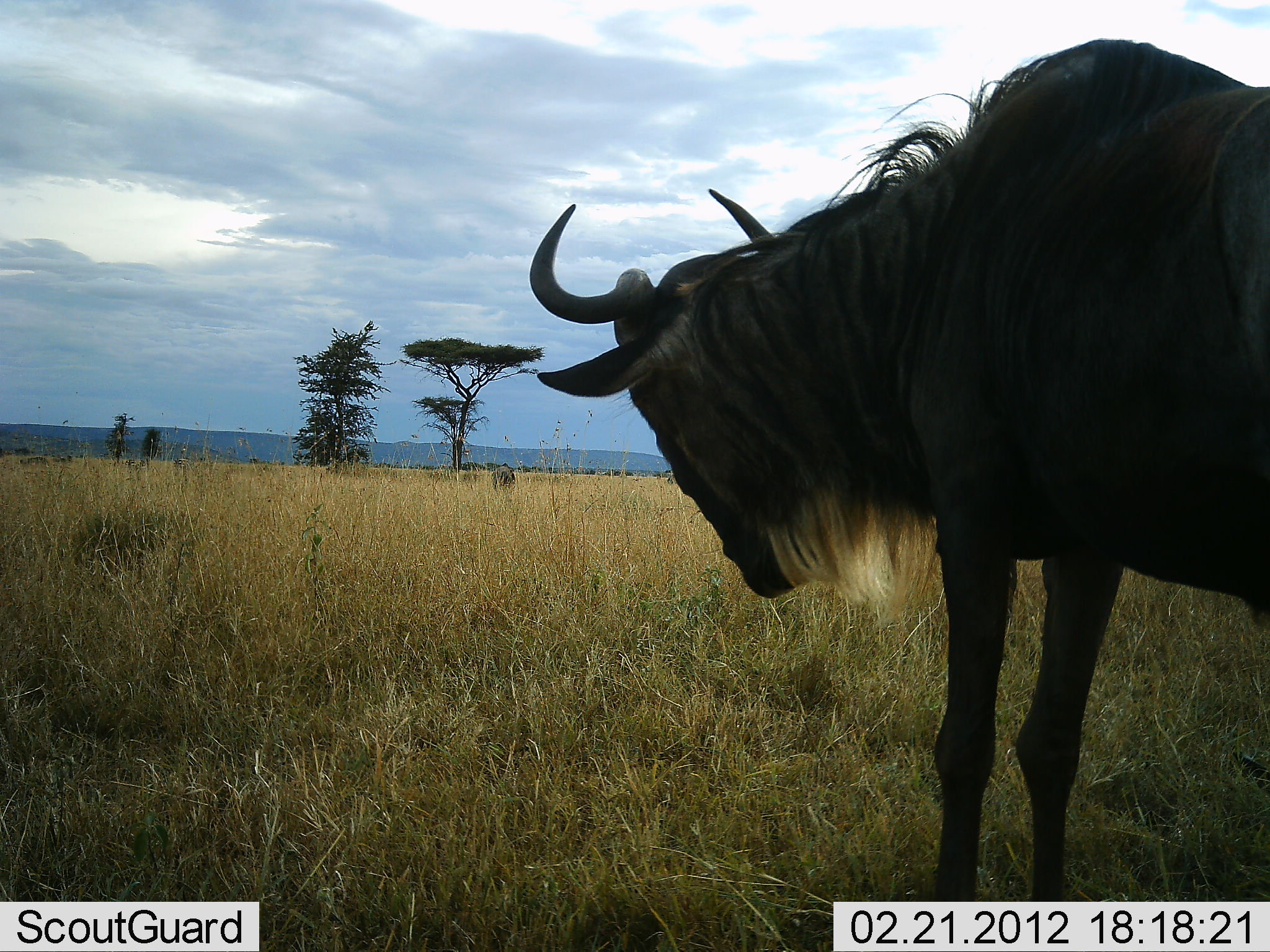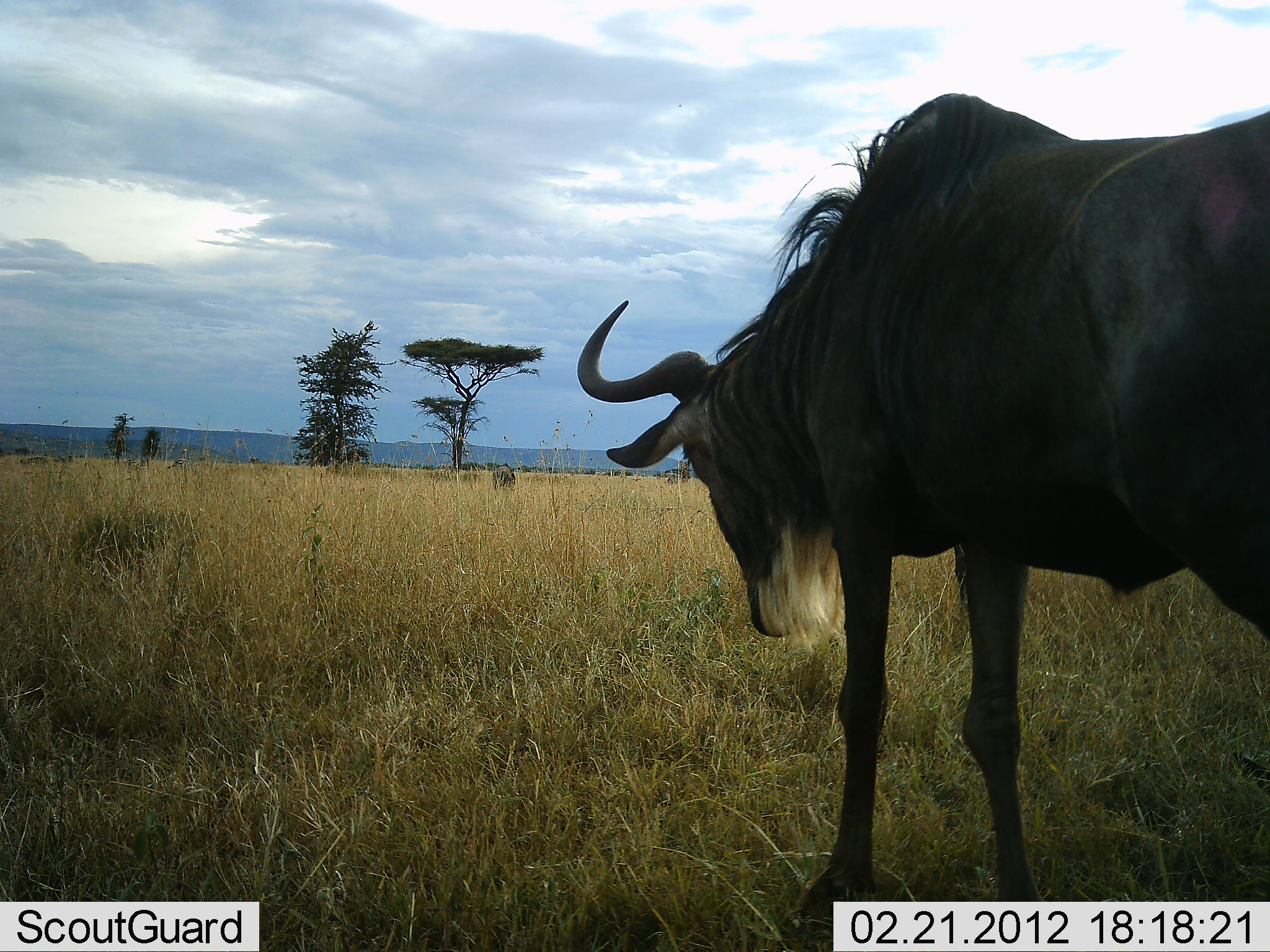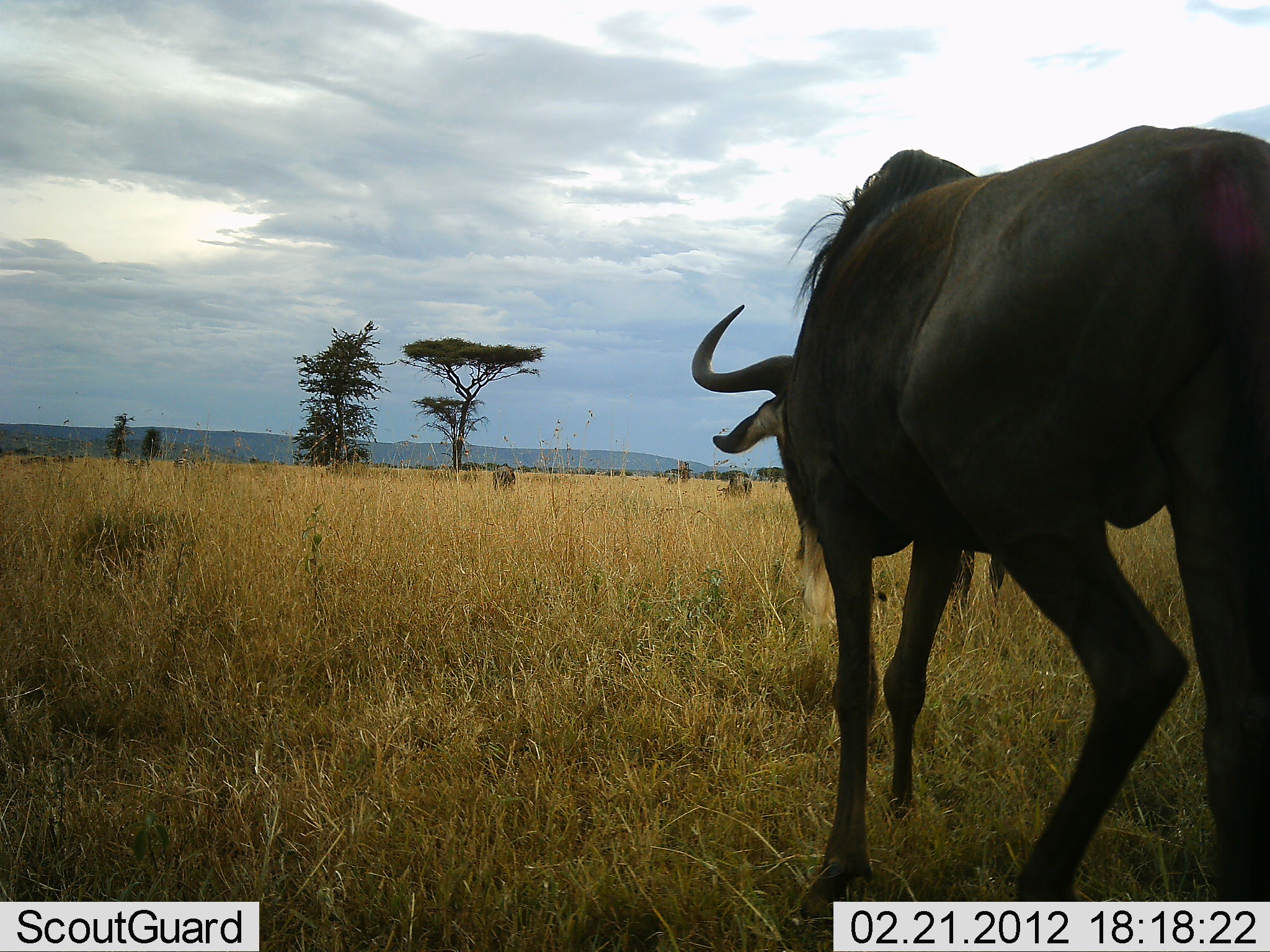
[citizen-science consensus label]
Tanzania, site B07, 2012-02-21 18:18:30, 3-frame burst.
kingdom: Animalia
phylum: Chordata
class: Mammalia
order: Artiodactyla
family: Bovidae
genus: Connochaetes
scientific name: Connochaetes taurinus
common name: blue wildebeest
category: wildebeest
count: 1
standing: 62%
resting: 0%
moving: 45%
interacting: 0%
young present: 0%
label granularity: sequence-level